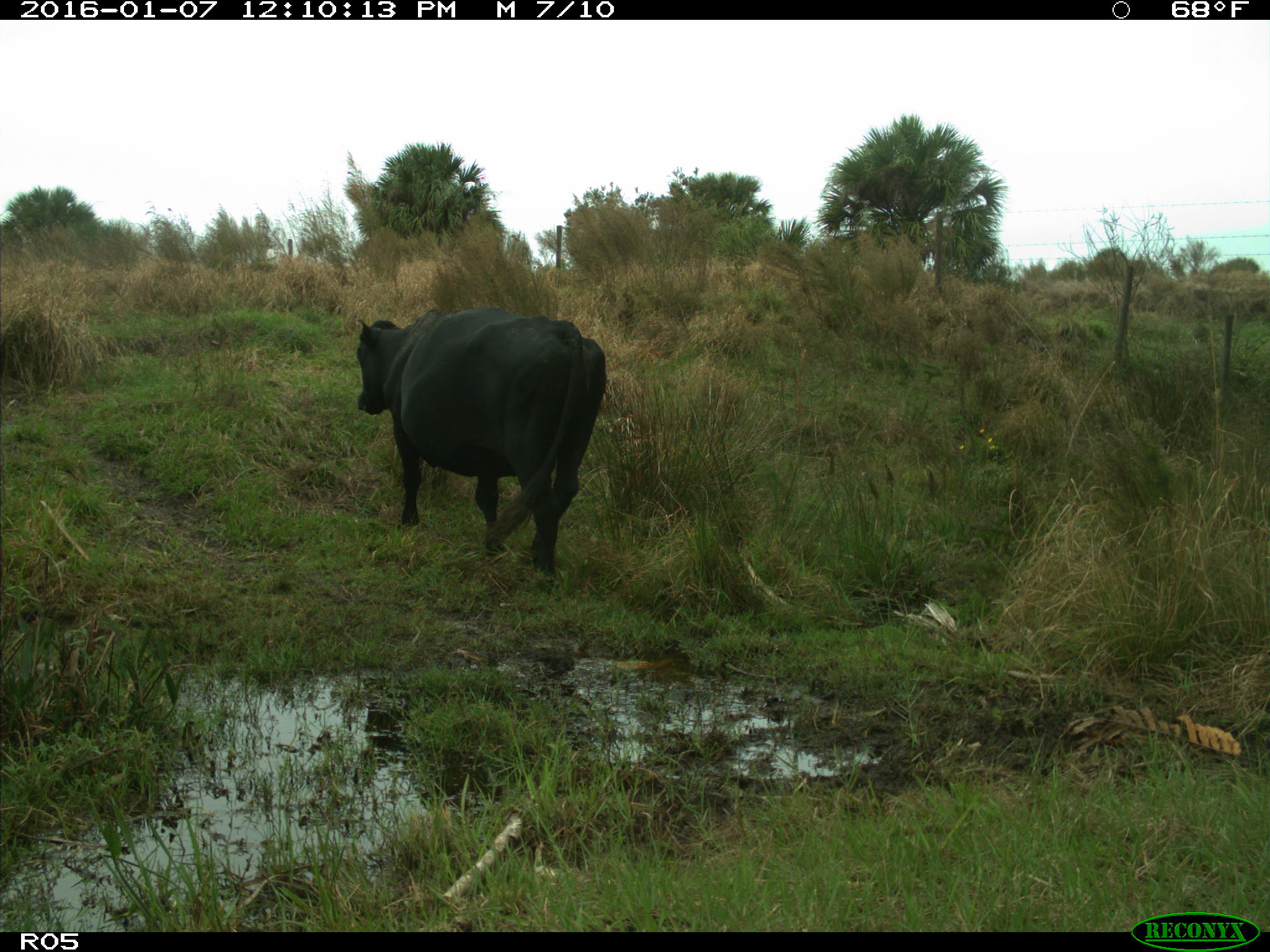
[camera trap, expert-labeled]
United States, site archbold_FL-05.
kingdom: Animalia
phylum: Chordata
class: Mammalia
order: Artiodactyla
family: Bovidae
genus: Bos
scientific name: Bos taurus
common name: domestic cow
Bos taurus (domestic cow).